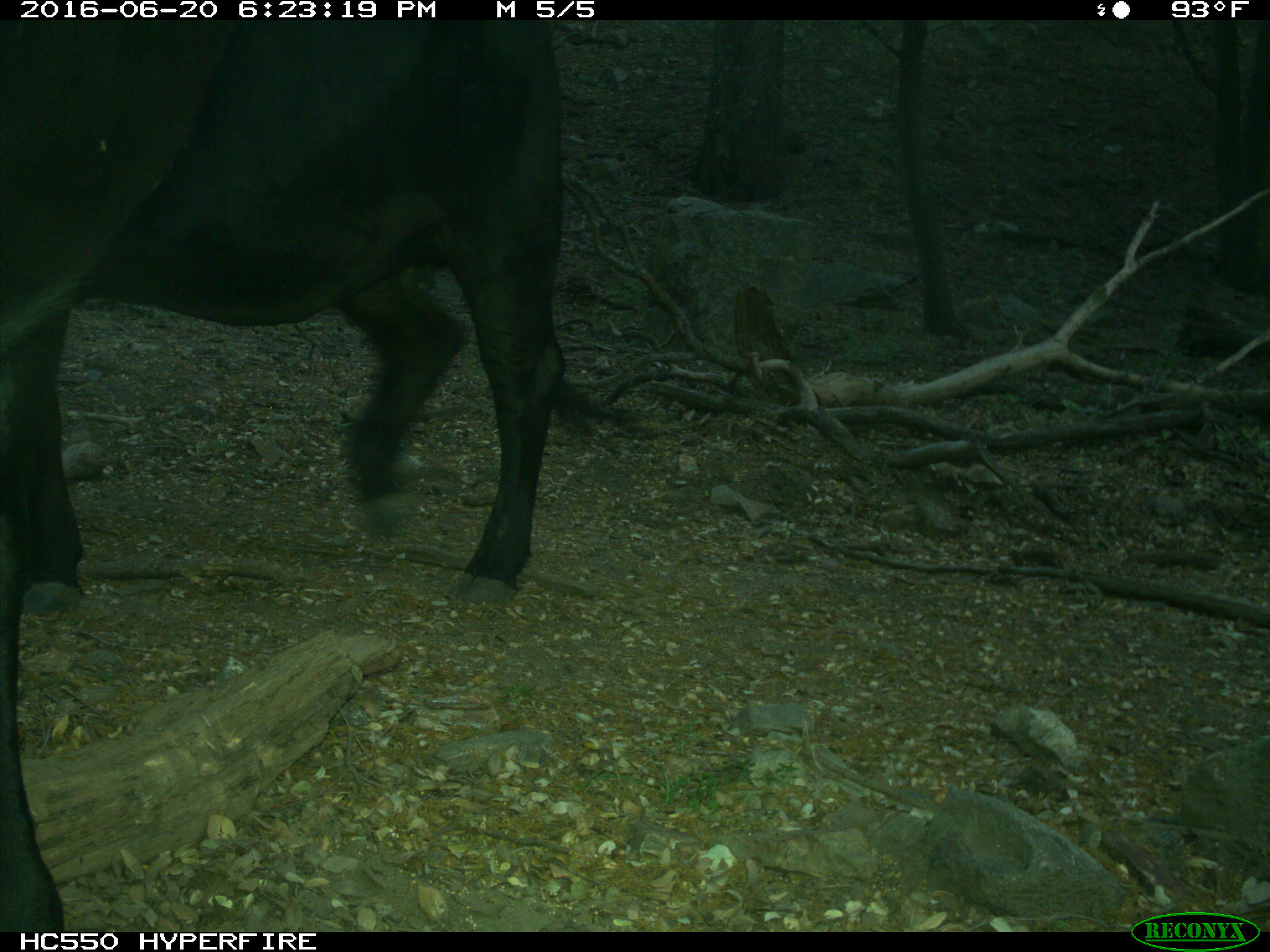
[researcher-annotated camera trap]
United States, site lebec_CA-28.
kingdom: Animalia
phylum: Chordata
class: Mammalia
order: Artiodactyla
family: Bovidae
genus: Bos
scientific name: Bos taurus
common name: domestic cow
Bos taurus (domestic cow).